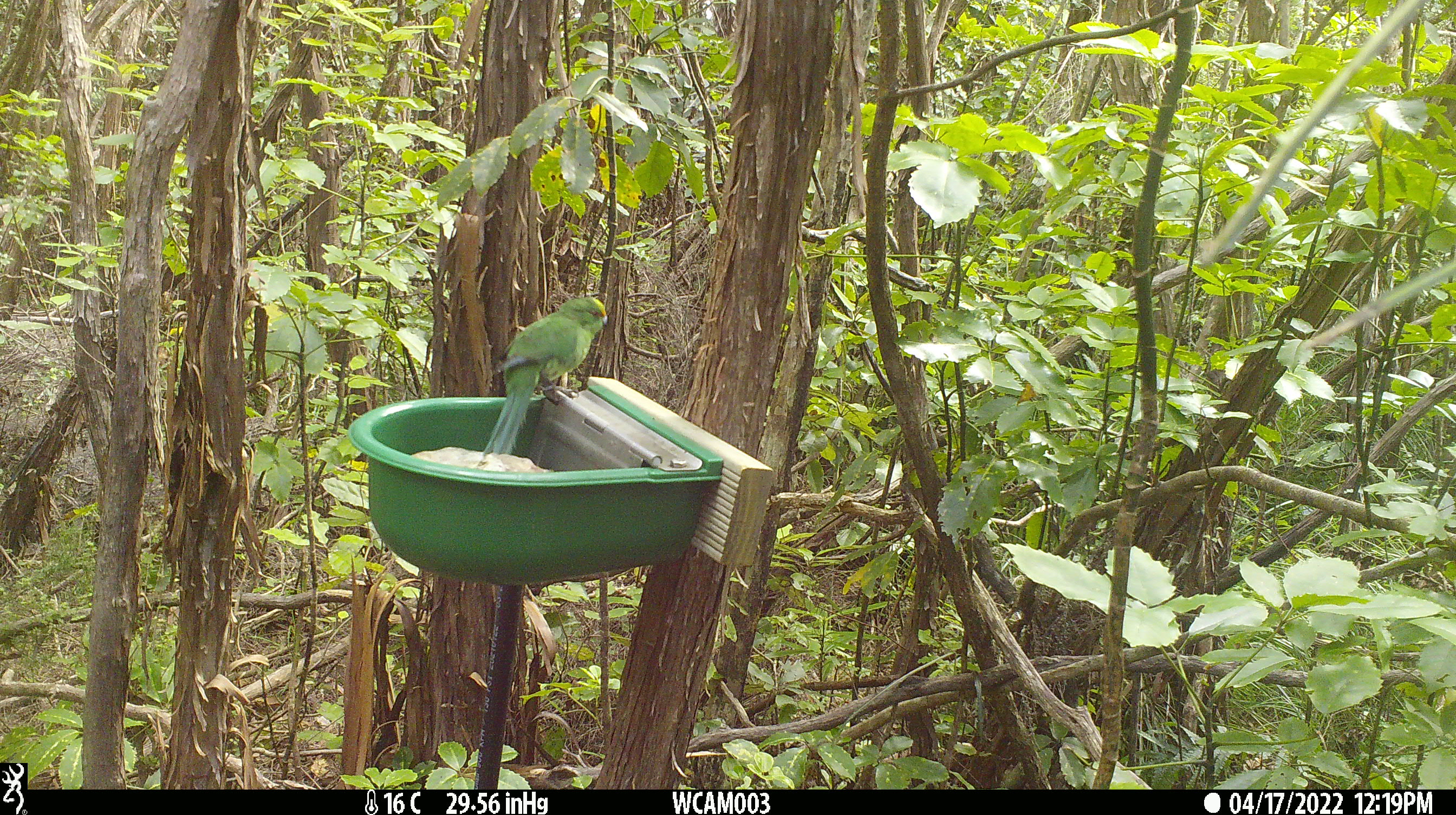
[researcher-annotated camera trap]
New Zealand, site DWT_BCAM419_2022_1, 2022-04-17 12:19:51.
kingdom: Animalia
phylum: Chordata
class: Aves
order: Psittaciformes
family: Psittaculidae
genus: Cyanoramphus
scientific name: Cyanoramphus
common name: parakeet